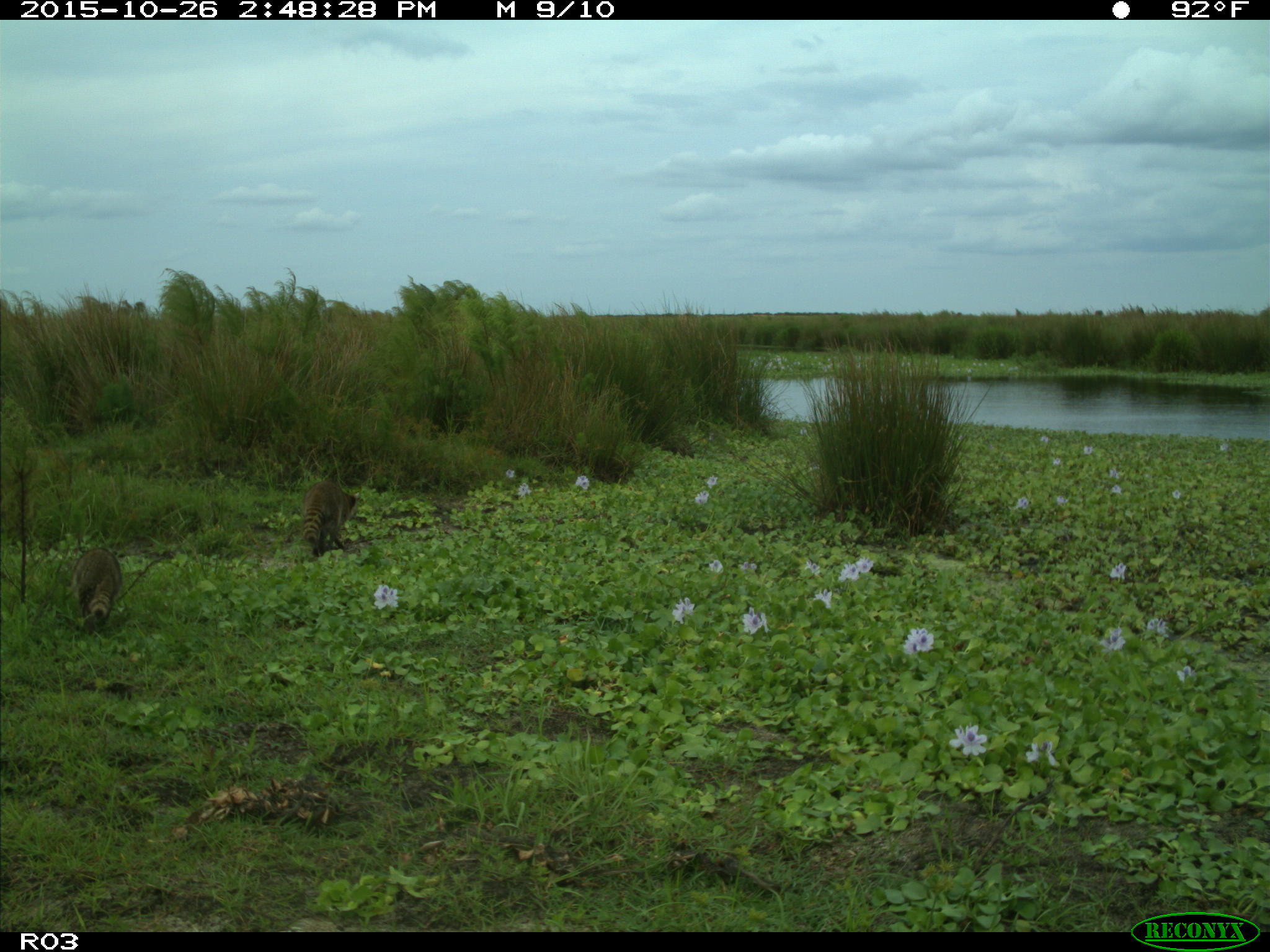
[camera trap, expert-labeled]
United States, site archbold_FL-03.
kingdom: Animalia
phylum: Chordata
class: Mammalia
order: Carnivora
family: Procyonidae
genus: Procyon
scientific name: Procyon lotor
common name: common raccoon